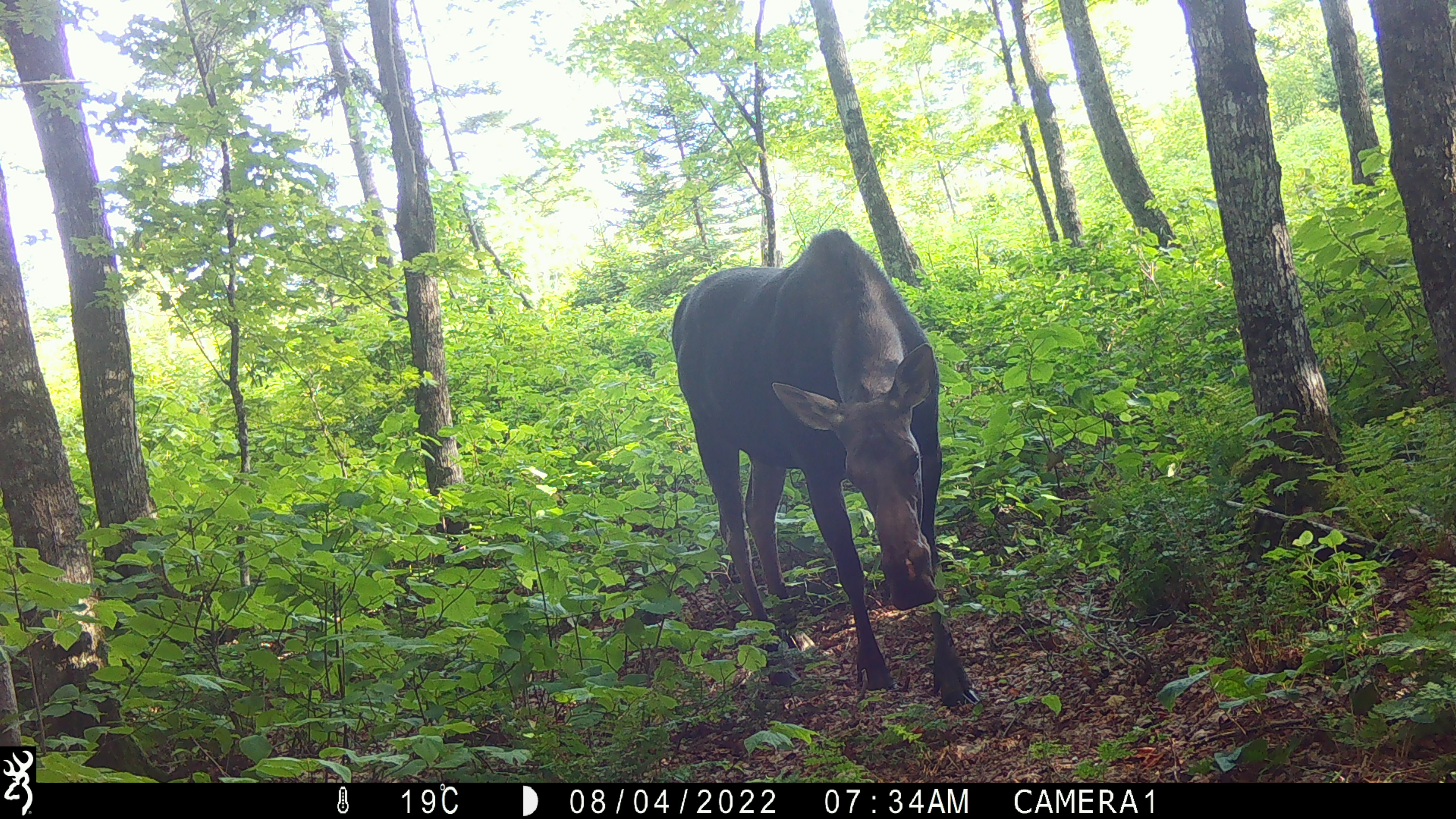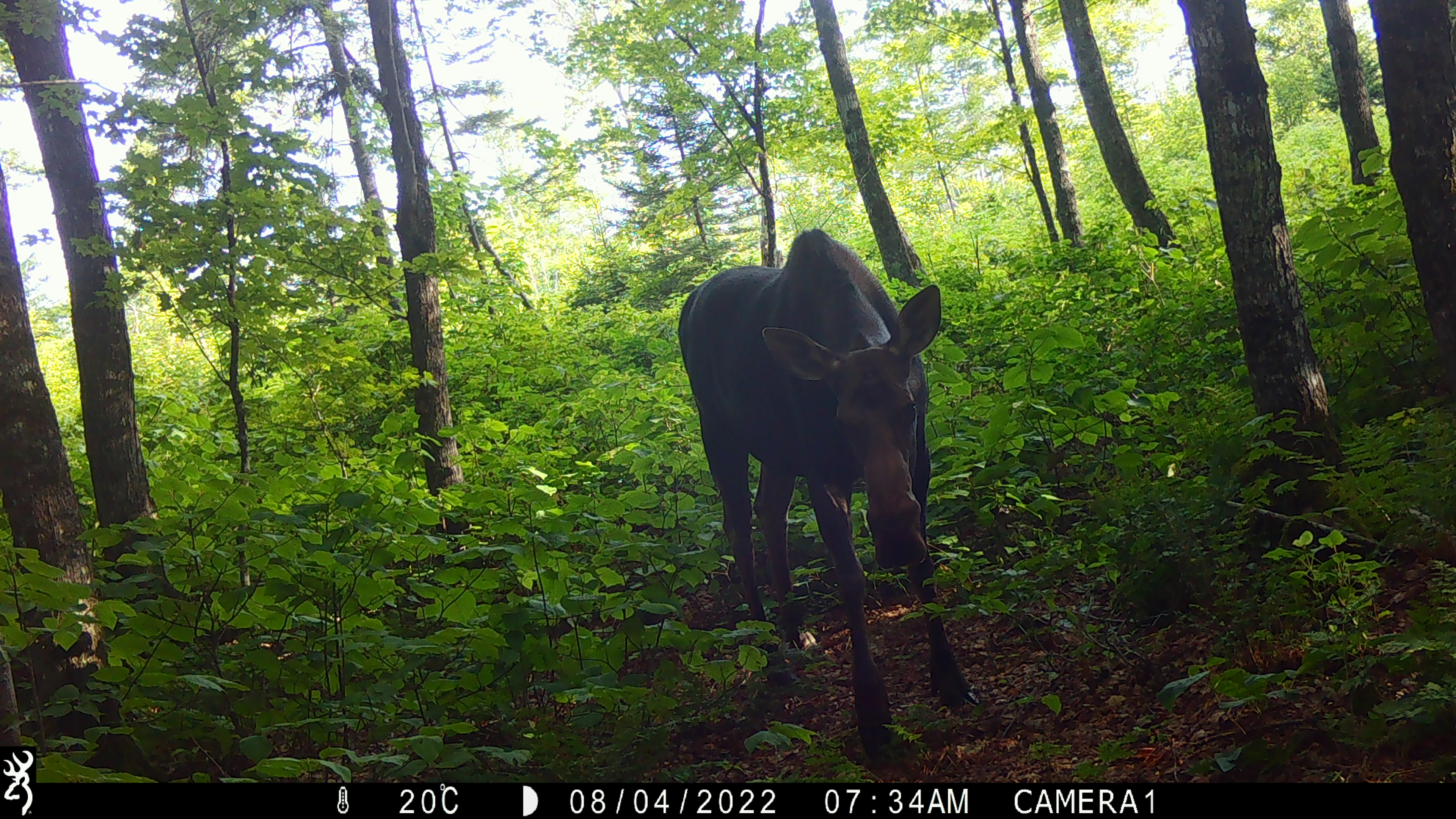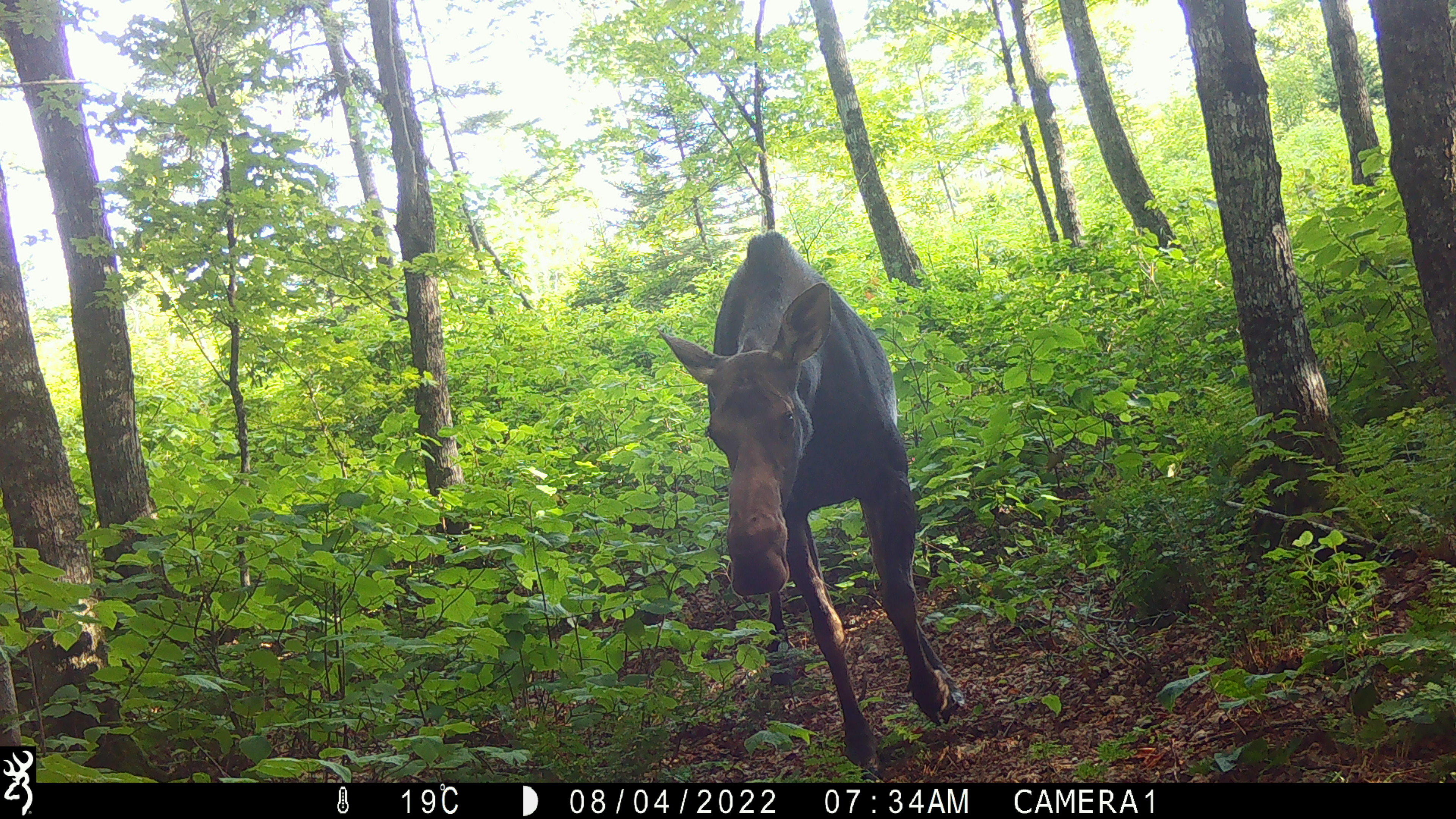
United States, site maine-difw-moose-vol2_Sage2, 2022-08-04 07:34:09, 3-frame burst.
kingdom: Animalia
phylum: Chordata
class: Mammalia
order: Artiodactyla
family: Cervidae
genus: Alces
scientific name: Alces alces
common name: moose